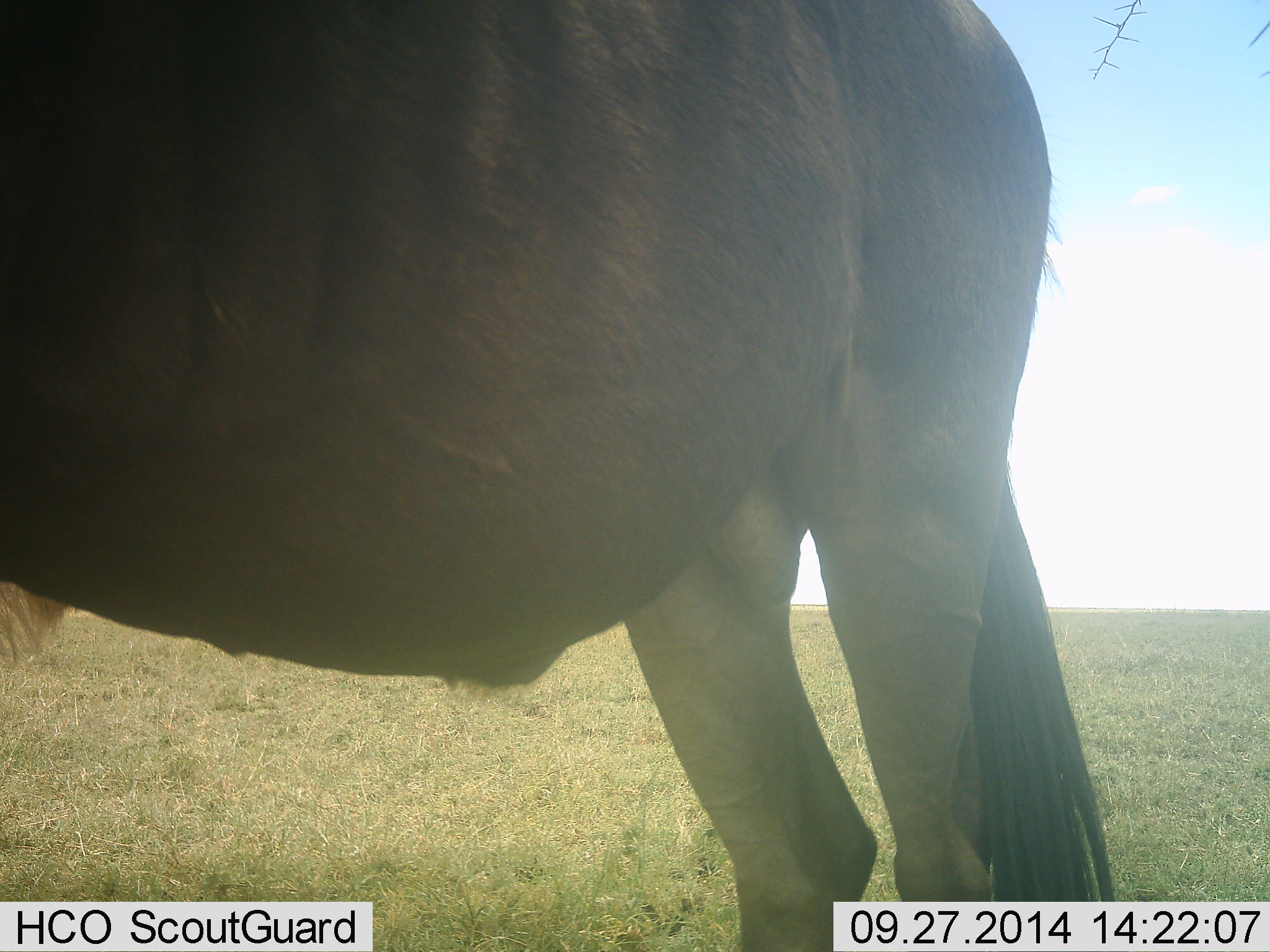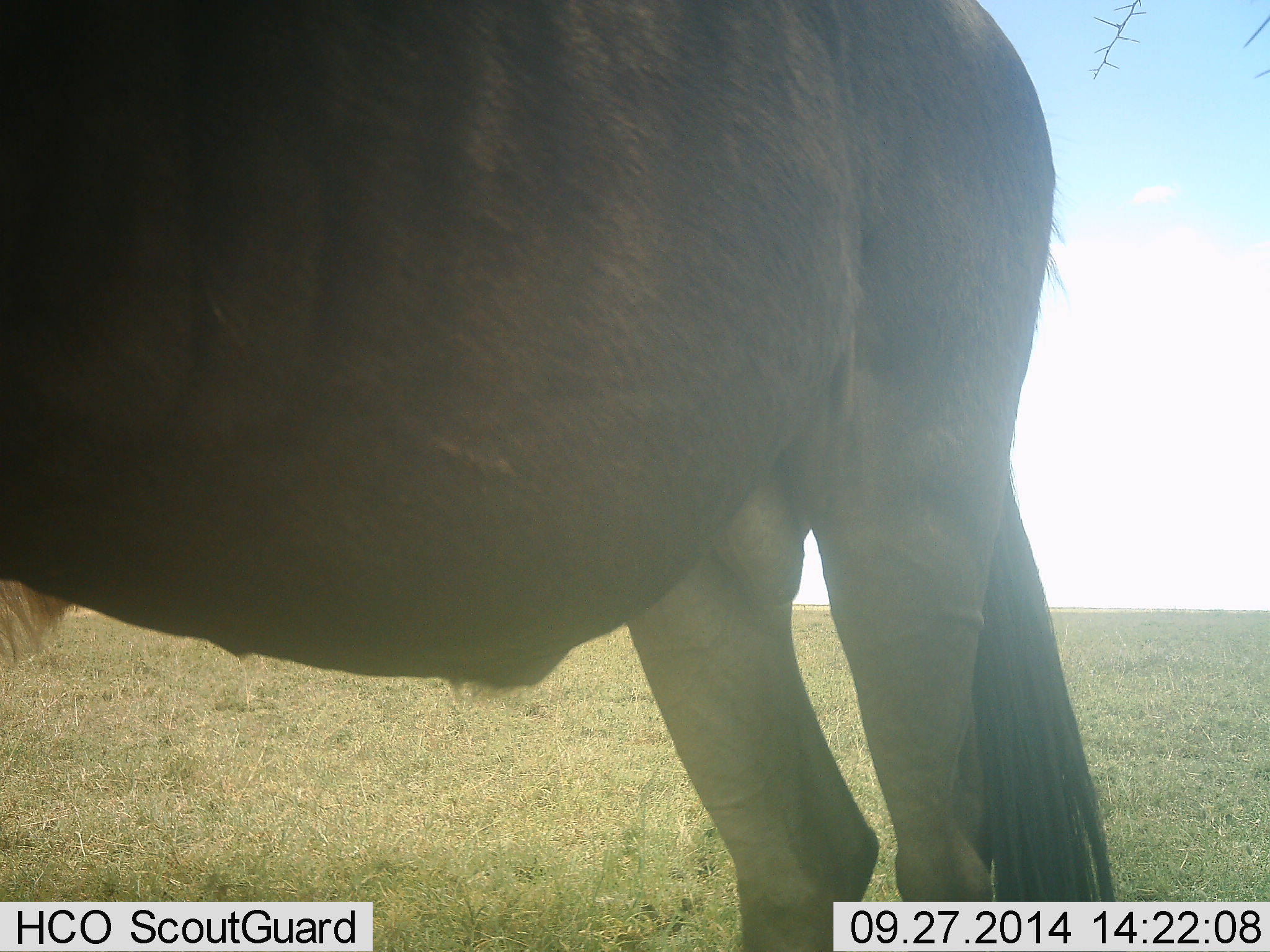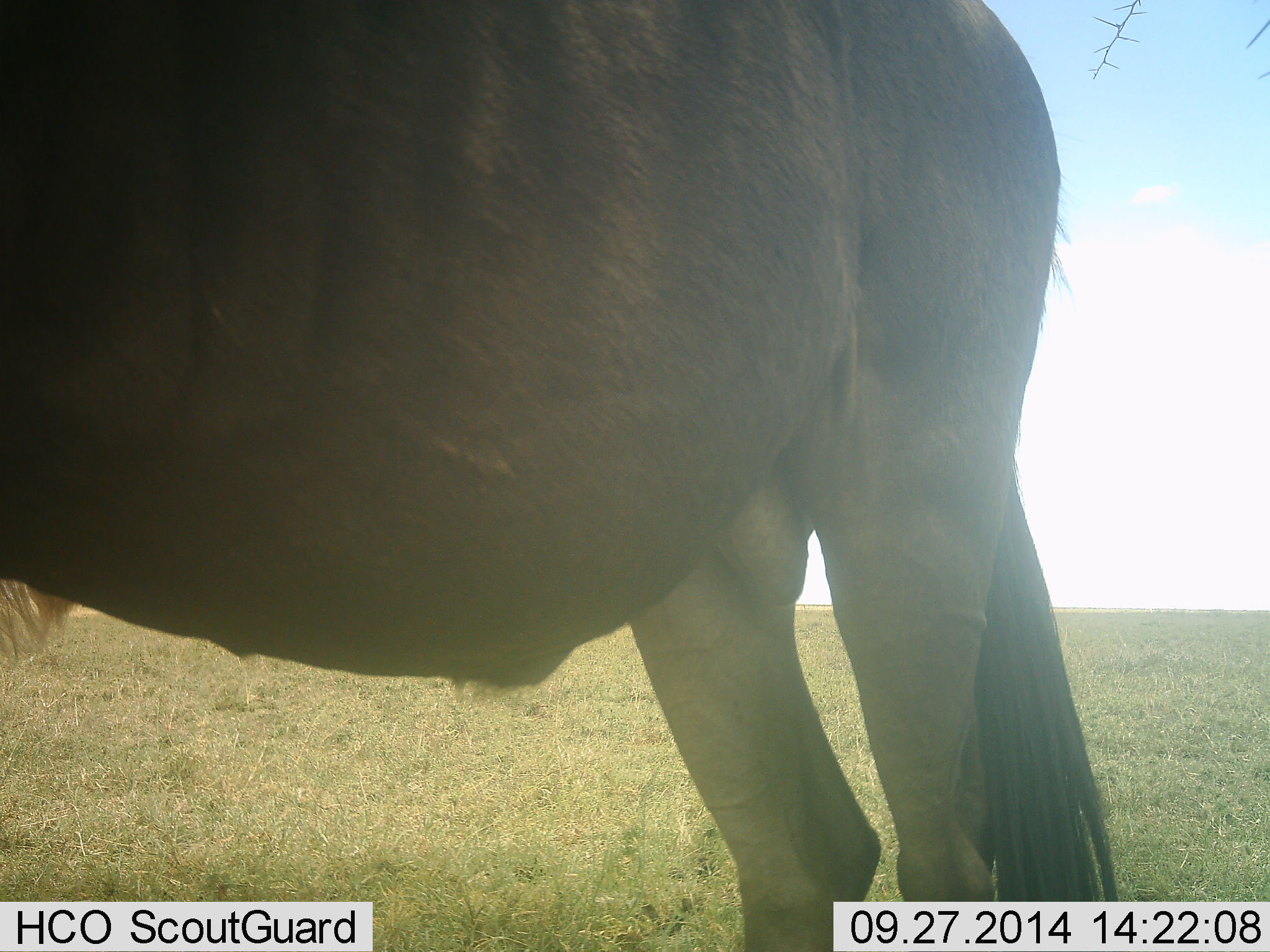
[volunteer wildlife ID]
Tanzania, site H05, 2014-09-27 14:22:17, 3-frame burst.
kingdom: Animalia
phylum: Chordata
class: Mammalia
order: Artiodactyla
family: Bovidae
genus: Connochaetes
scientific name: Connochaetes taurinus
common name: blue wildebeest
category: wildebeest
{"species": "wildebeest (blue wildebeest) (Connochaetes taurinus)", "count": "1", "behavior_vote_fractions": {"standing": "100%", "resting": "0%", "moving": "0%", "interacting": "0%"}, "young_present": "0%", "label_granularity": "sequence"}